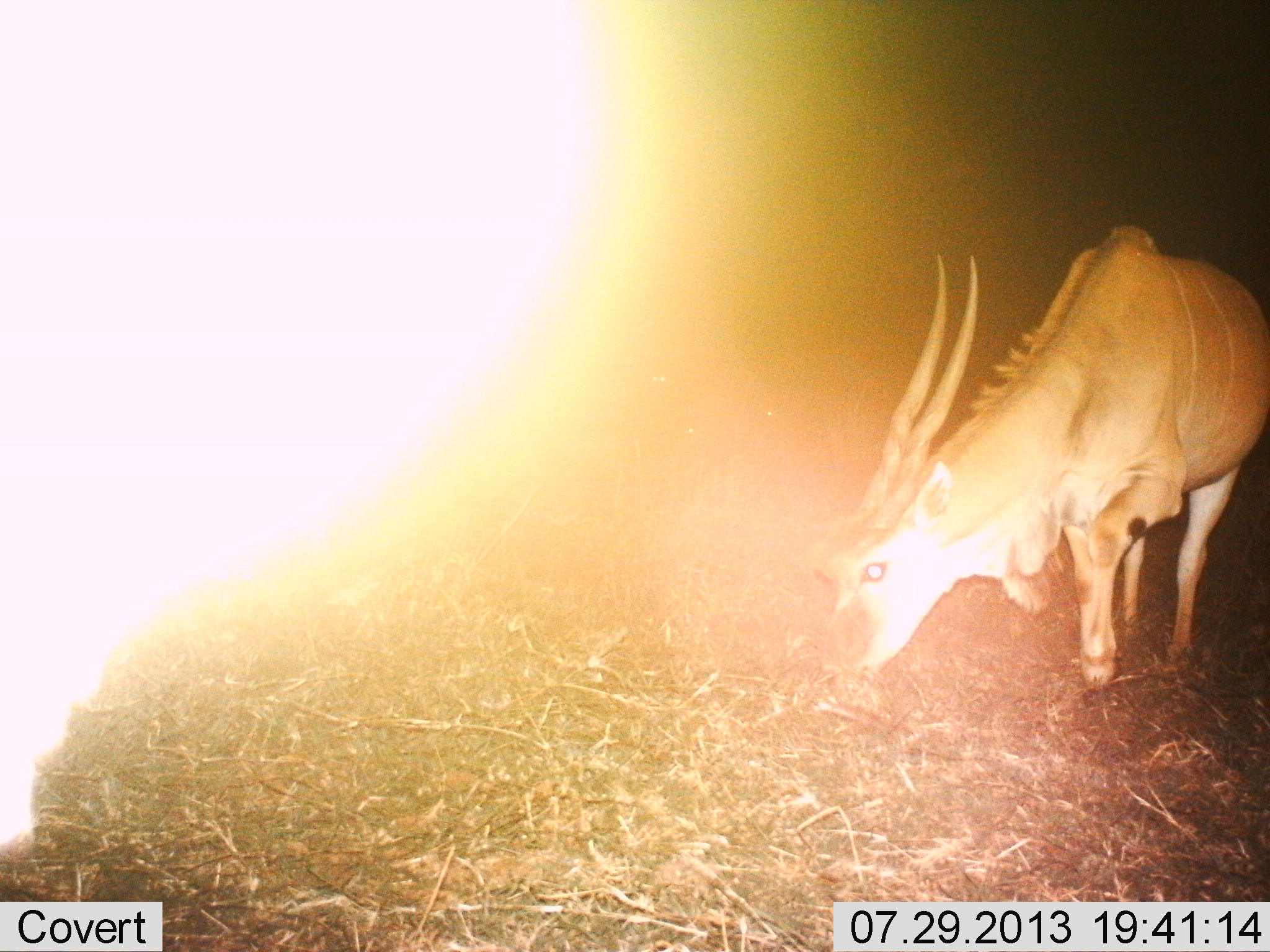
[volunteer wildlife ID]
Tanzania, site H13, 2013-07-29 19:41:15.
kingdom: Animalia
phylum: Chordata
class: Mammalia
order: Artiodactyla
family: Bovidae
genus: Tragelaphus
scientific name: Tragelaphus oryx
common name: eland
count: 1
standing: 20%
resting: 0%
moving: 0%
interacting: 0%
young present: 0%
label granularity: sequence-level